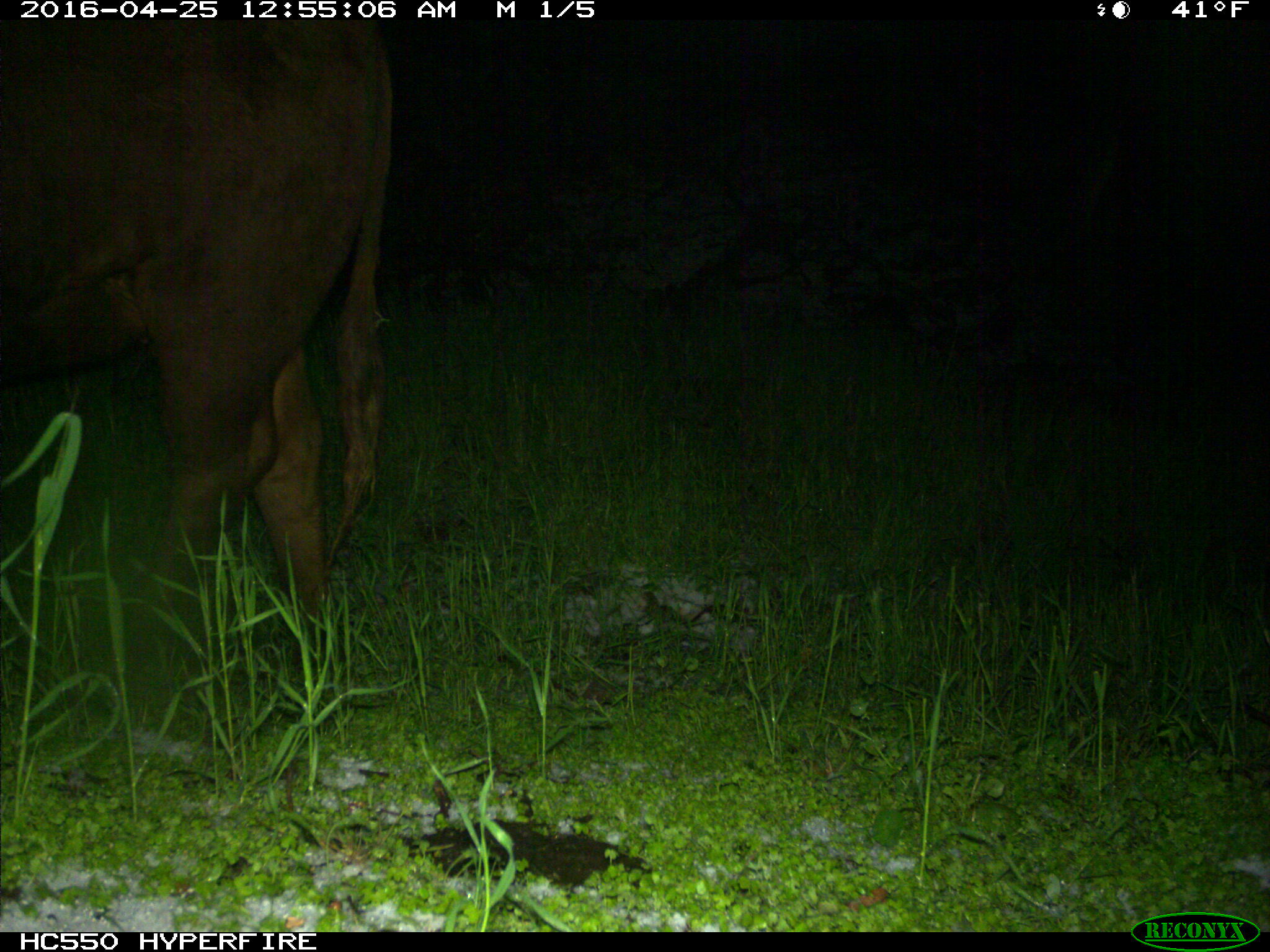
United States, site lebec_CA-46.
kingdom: Animalia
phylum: Chordata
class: Mammalia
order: Artiodactyla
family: Bovidae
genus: Bos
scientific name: Bos taurus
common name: domestic cow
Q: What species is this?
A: Bos taurus (domestic cow).